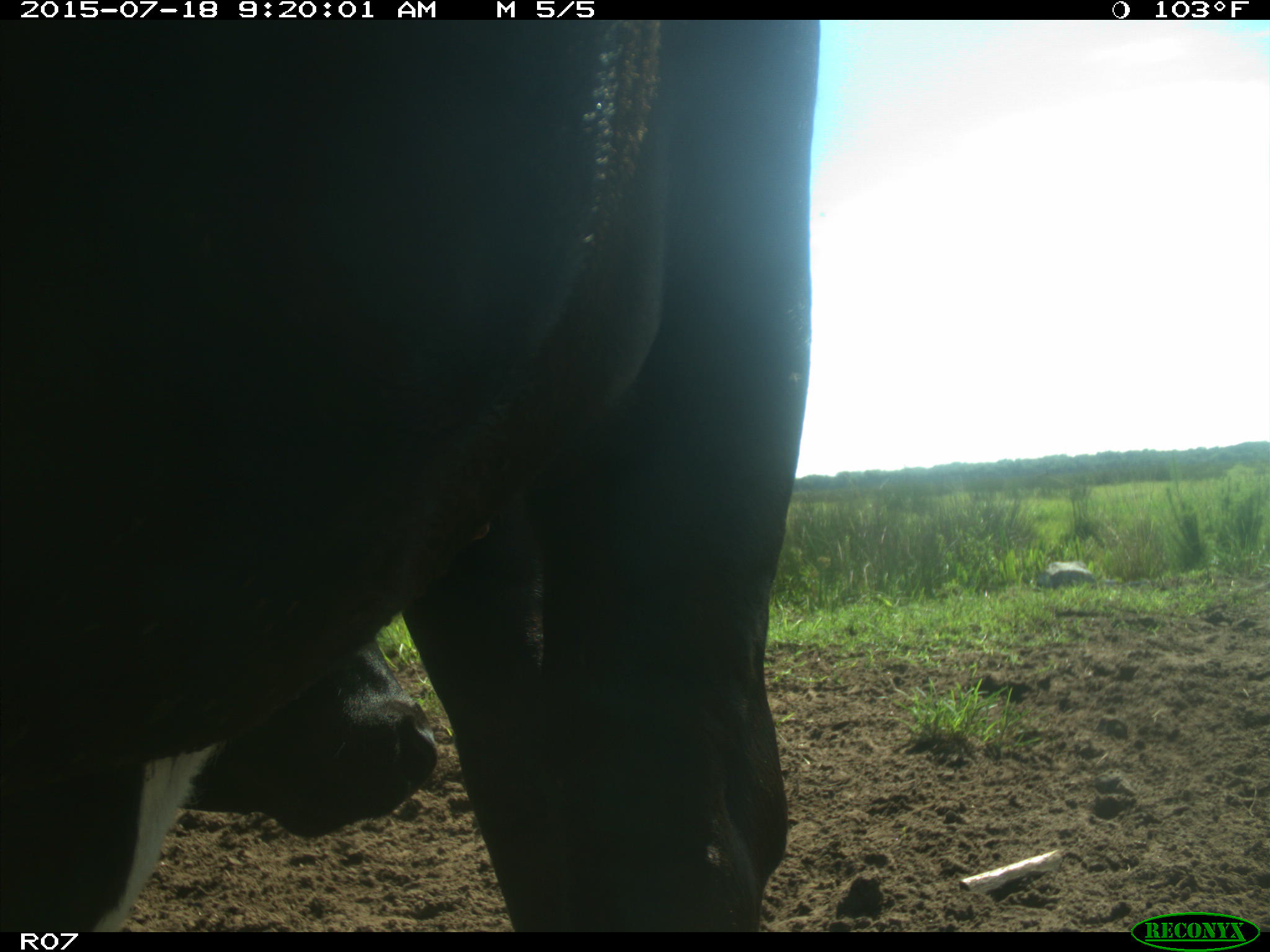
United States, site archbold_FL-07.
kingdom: Animalia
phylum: Chordata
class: Mammalia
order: Artiodactyla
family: Bovidae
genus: Bos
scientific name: Bos taurus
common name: domestic cow